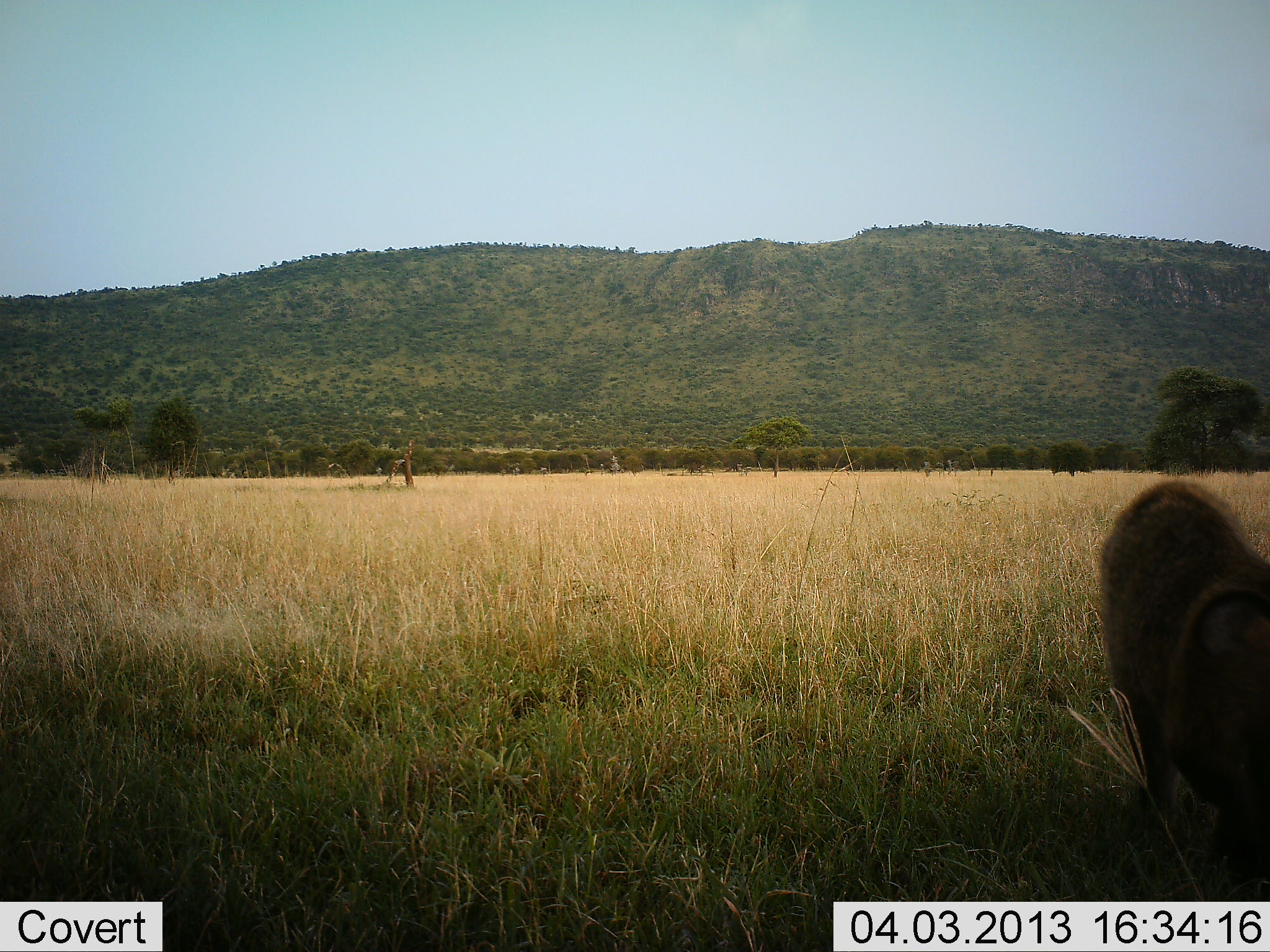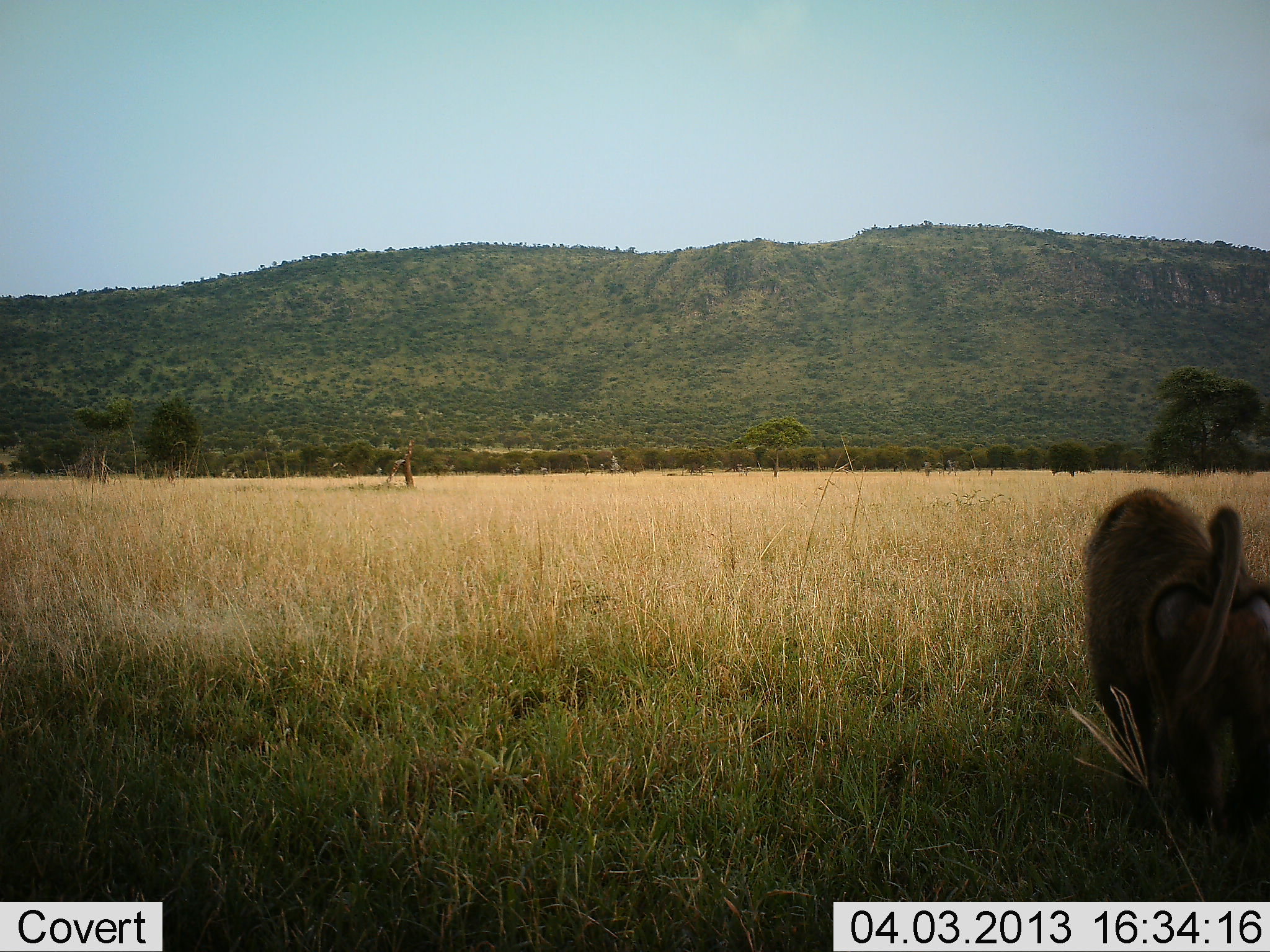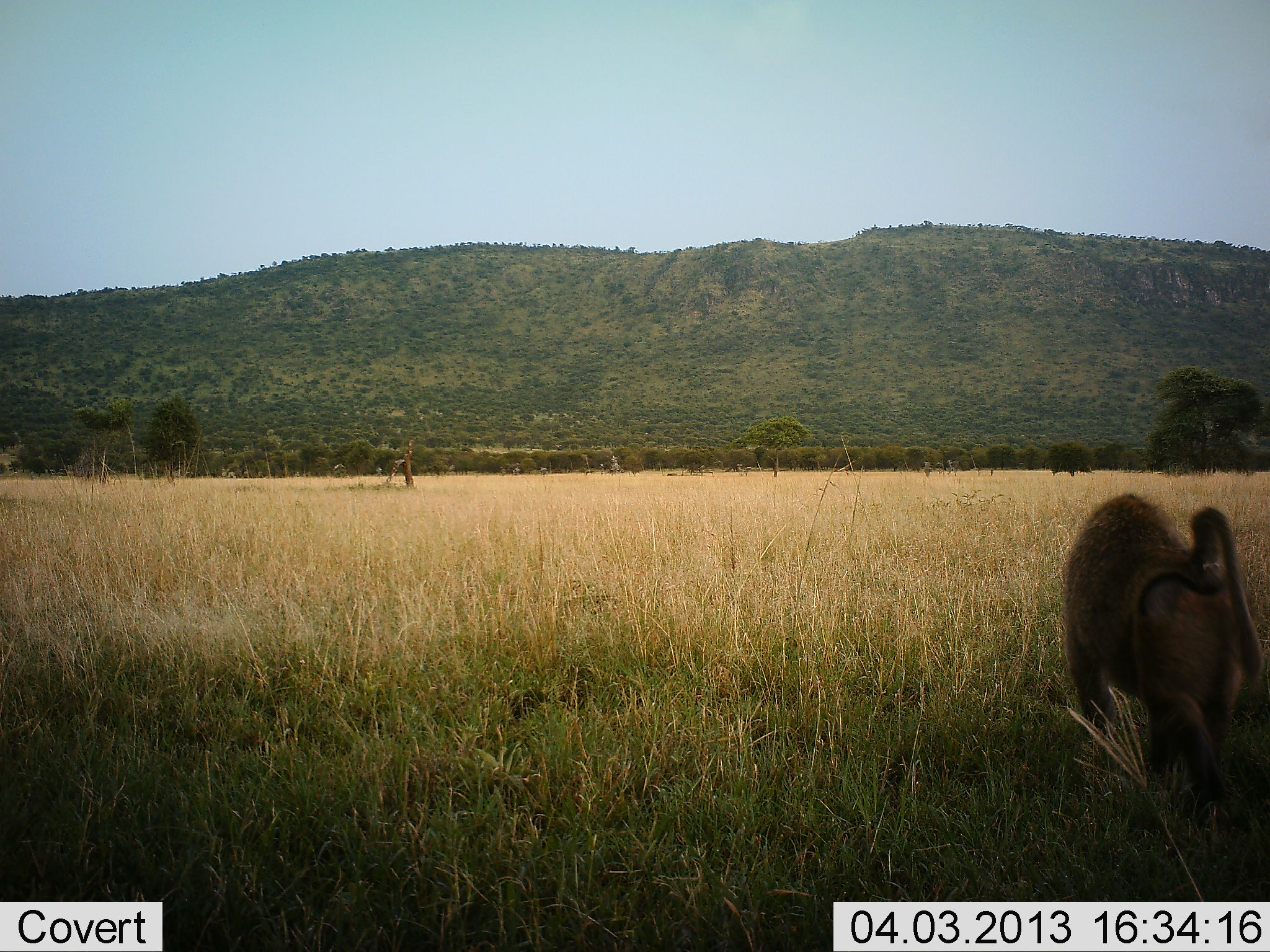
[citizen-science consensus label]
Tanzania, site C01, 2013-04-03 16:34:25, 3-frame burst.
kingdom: Animalia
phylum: Chordata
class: Mammalia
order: Primates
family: Cercopithecidae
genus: Papio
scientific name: Papio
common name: baboon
Baboon (Papio), count 1. Behavior (volunteer vote fractions): standing 5%, resting 0%, moving 95%, interacting 0%. Young present (vote fraction): 0%. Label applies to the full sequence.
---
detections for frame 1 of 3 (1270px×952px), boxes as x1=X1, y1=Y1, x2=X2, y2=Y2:
animal: x1=1099, y1=478, x2=1269, y2=901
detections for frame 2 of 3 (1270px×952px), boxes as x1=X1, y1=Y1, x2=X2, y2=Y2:
animal: x1=1082, y1=487, x2=1270, y2=878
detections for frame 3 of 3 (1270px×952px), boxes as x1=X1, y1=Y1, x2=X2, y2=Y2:
animal: x1=1062, y1=492, x2=1266, y2=825